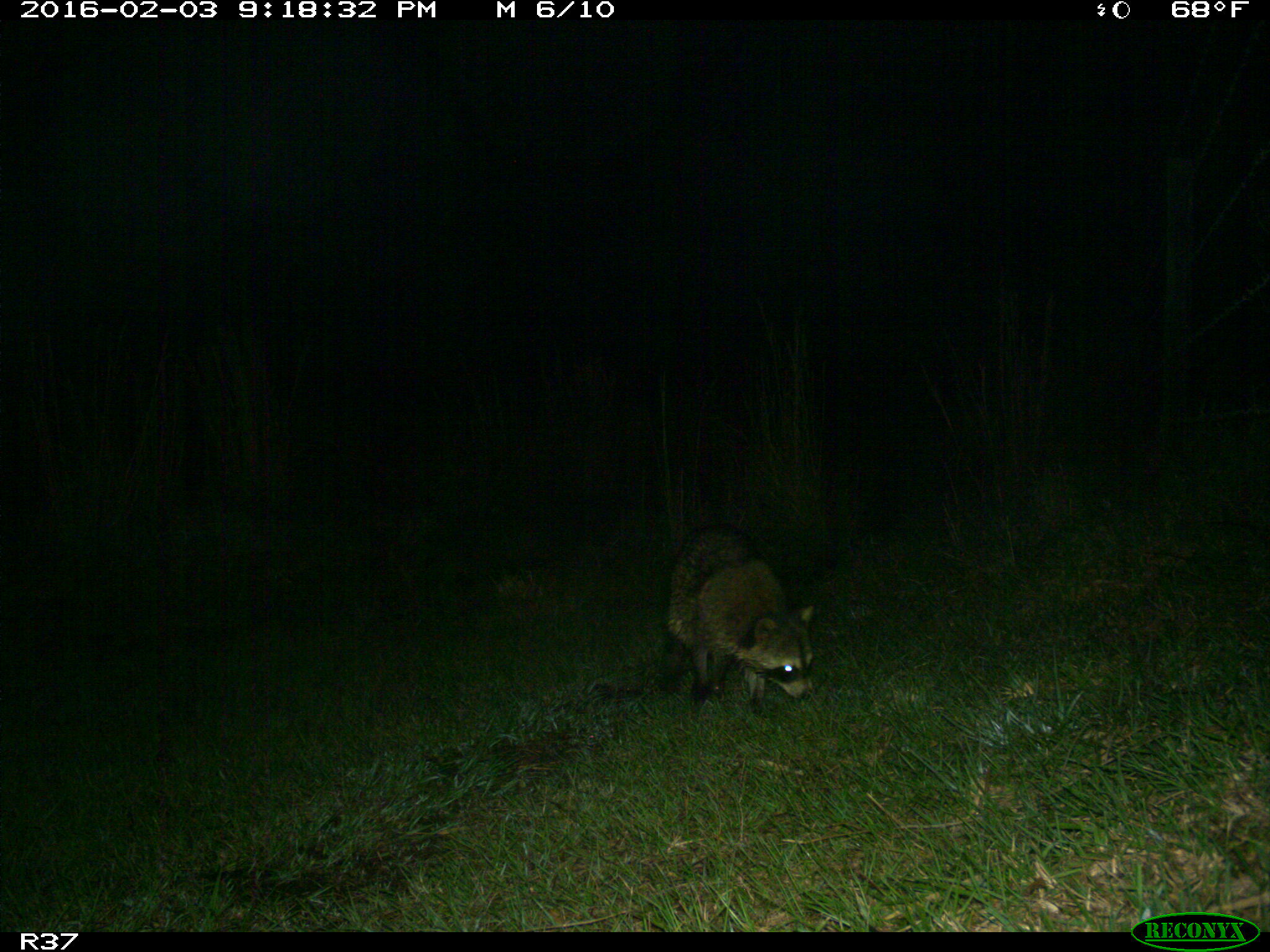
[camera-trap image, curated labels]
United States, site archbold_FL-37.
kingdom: Animalia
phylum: Chordata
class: Mammalia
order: Carnivora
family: Procyonidae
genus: Procyon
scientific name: Procyon lotor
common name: common raccoon